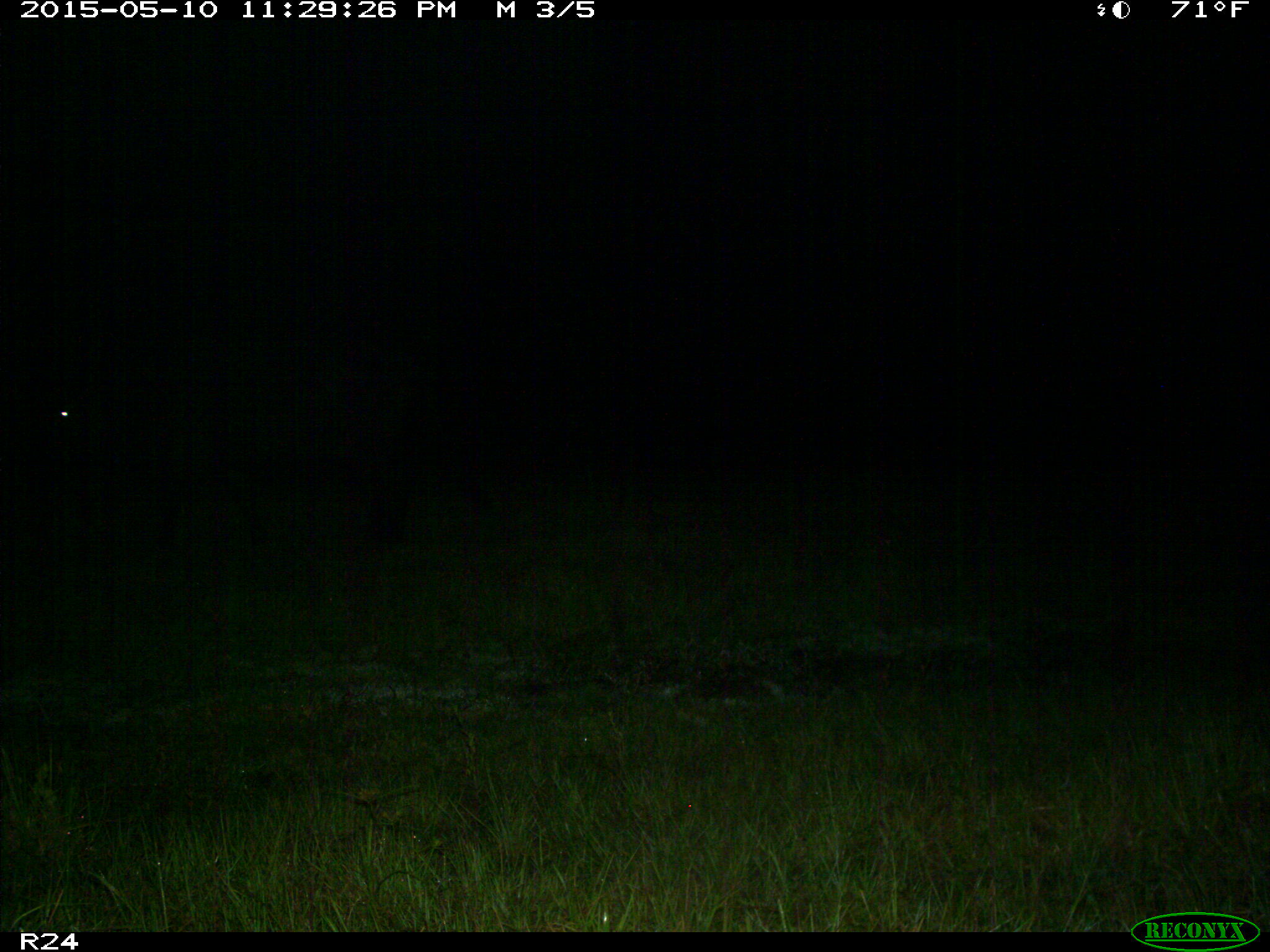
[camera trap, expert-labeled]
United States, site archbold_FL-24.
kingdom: Animalia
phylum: Chordata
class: Mammalia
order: Artiodactyla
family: Bovidae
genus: Bos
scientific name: Bos taurus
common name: domestic cow